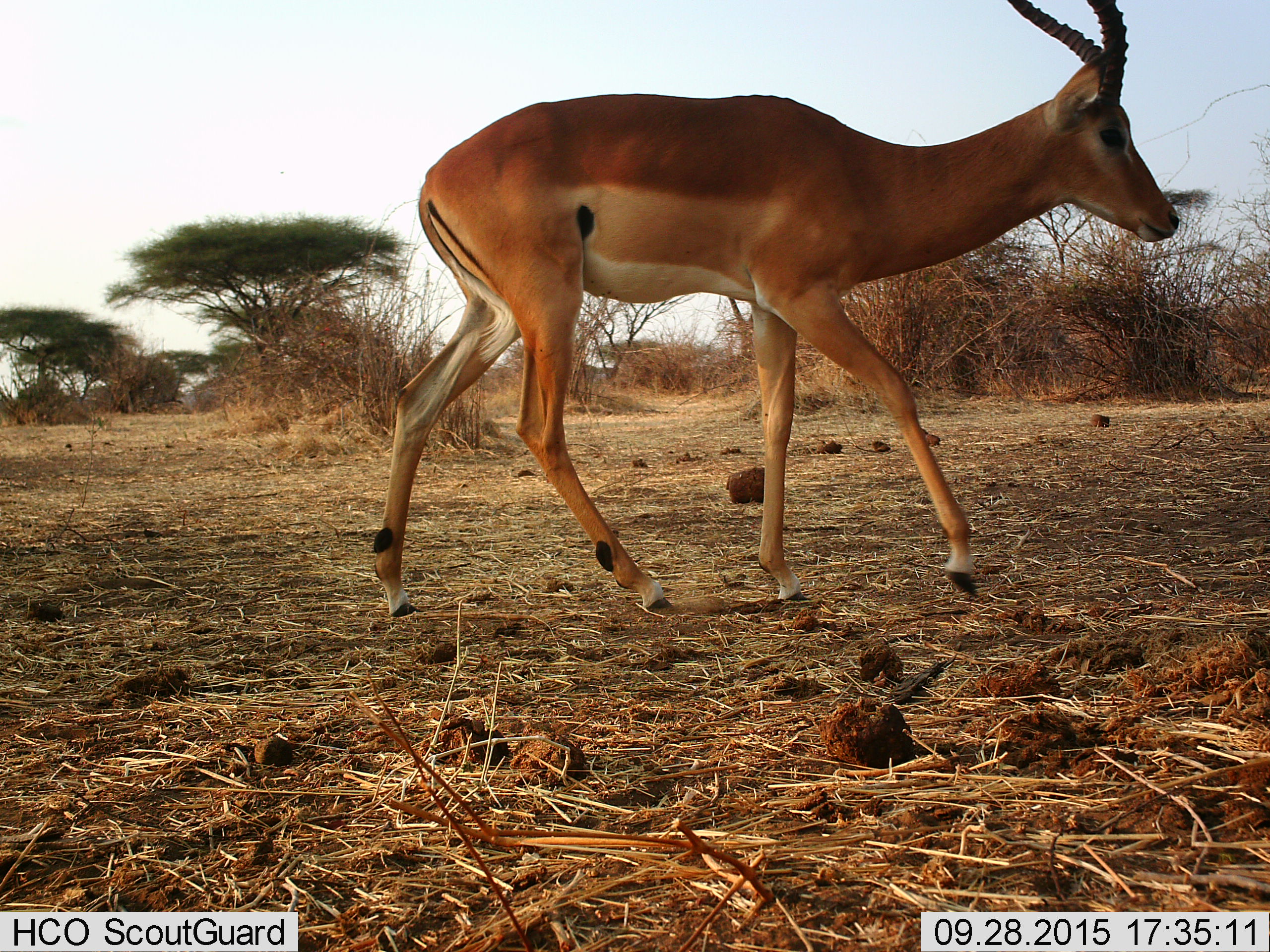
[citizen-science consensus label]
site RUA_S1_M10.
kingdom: Animalia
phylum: Chordata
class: Mammalia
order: Artiodactyla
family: Bovidae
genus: Aepyceros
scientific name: Aepyceros melampus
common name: impala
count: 1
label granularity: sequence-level